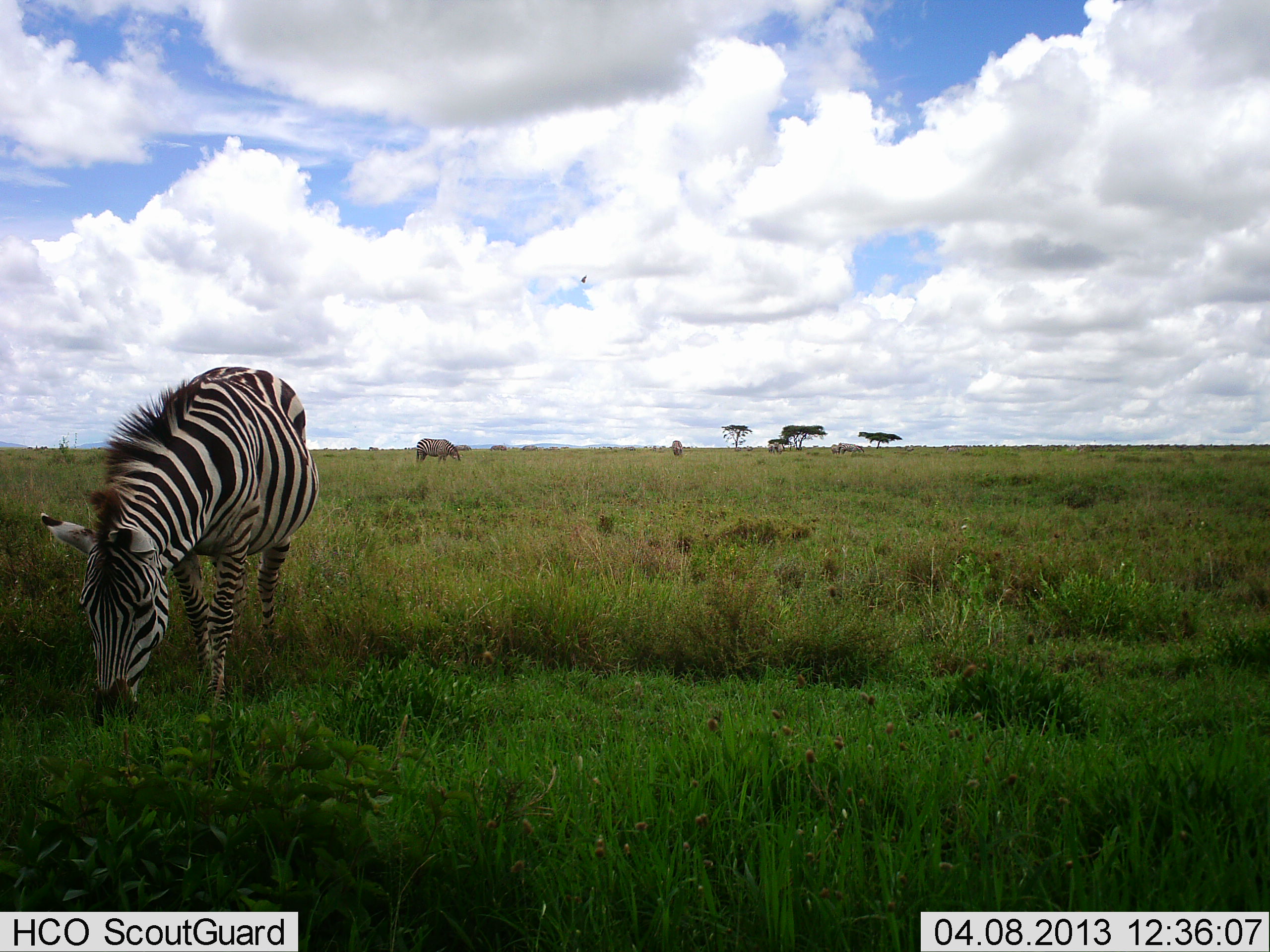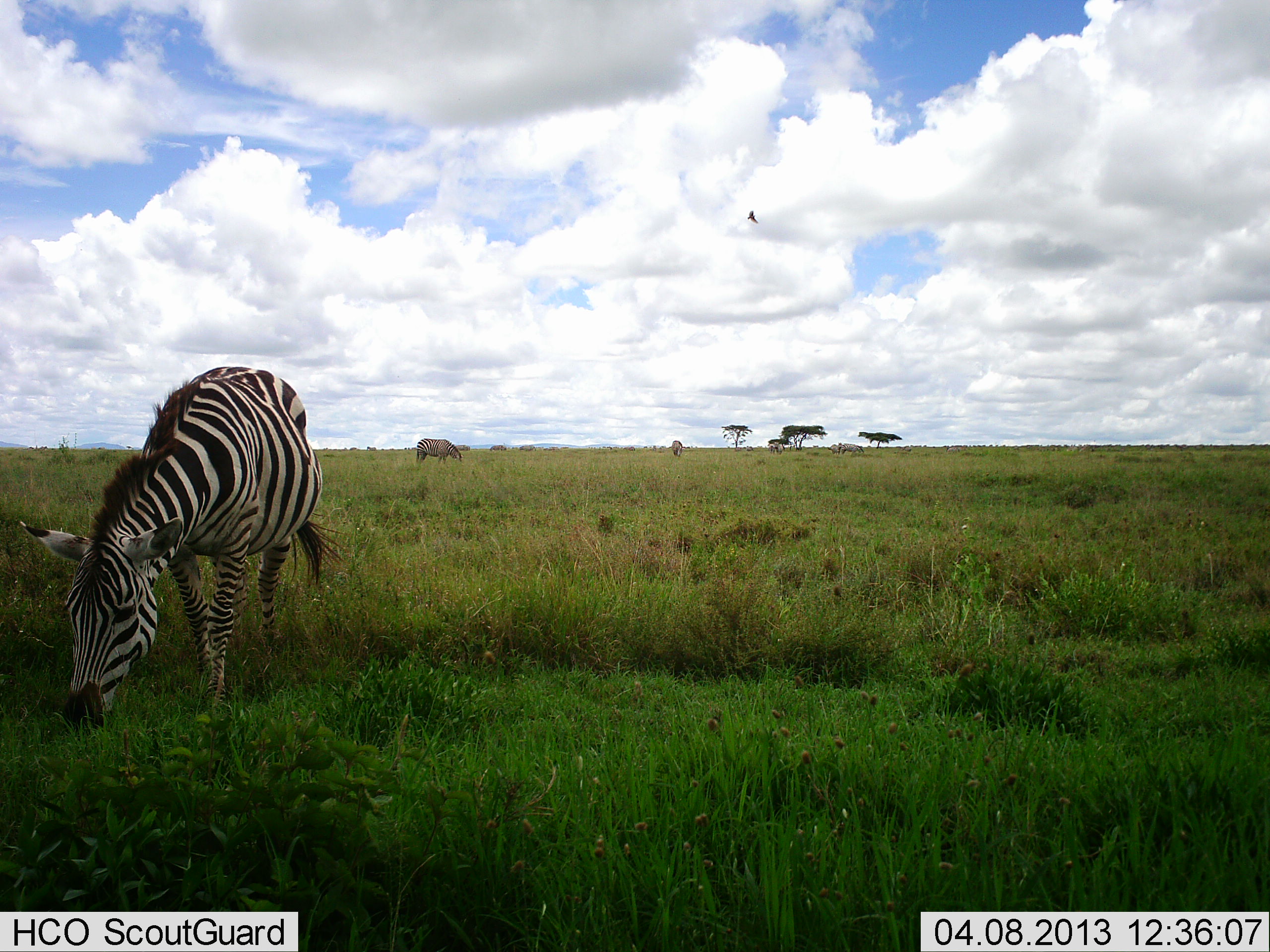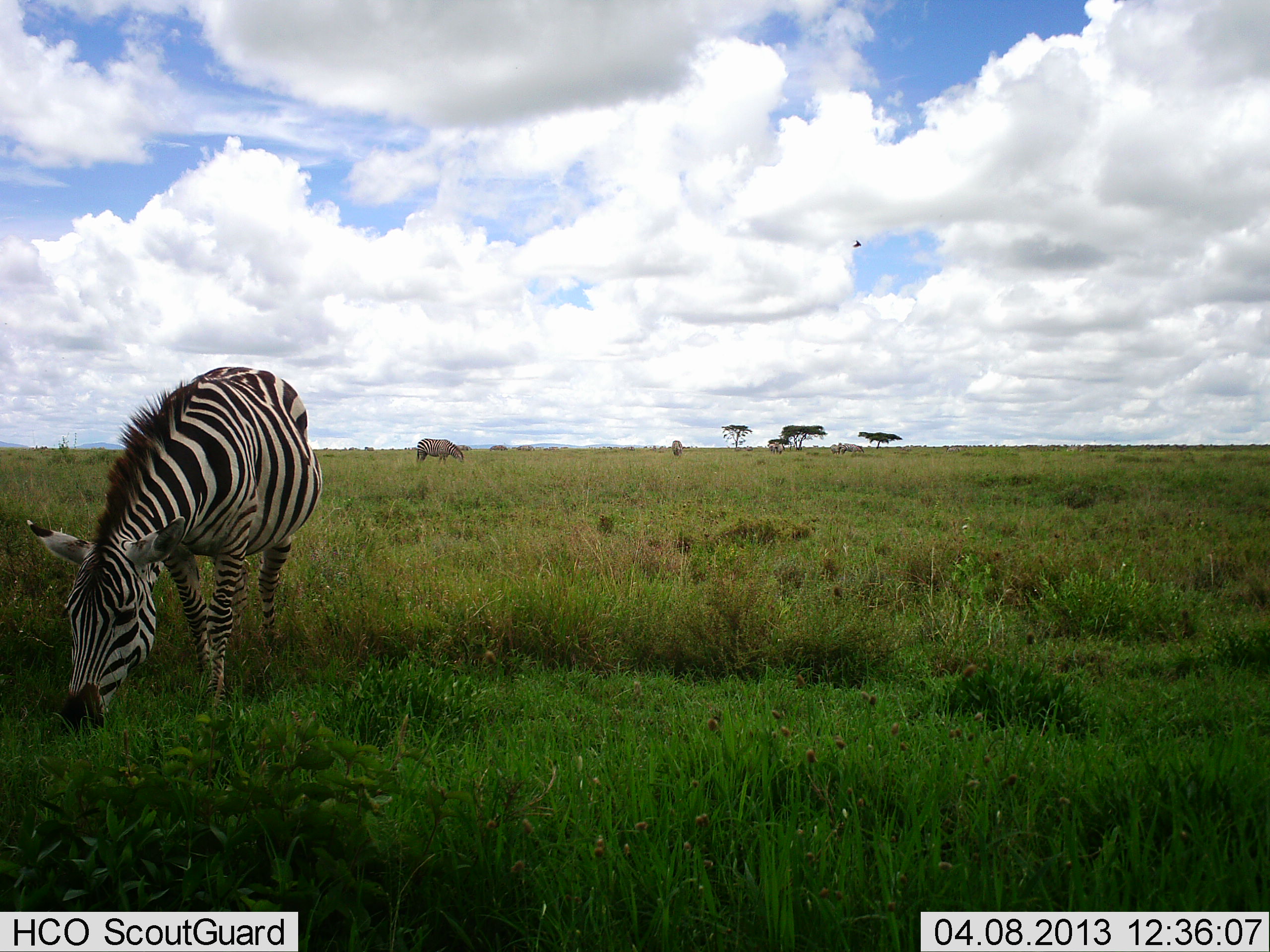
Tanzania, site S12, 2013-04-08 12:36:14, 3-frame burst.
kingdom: Animalia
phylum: Chordata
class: Mammalia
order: Perissodactyla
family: Equidae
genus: Equus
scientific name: Equus quagga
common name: plains zebra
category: zebra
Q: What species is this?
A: Zebra (plains zebra) (Equus quagga).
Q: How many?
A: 2.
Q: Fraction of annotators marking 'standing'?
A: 20%.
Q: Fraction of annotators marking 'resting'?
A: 0%.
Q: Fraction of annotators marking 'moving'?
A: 7%.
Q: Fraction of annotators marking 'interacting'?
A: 0%.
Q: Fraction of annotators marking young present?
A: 0%.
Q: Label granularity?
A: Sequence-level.